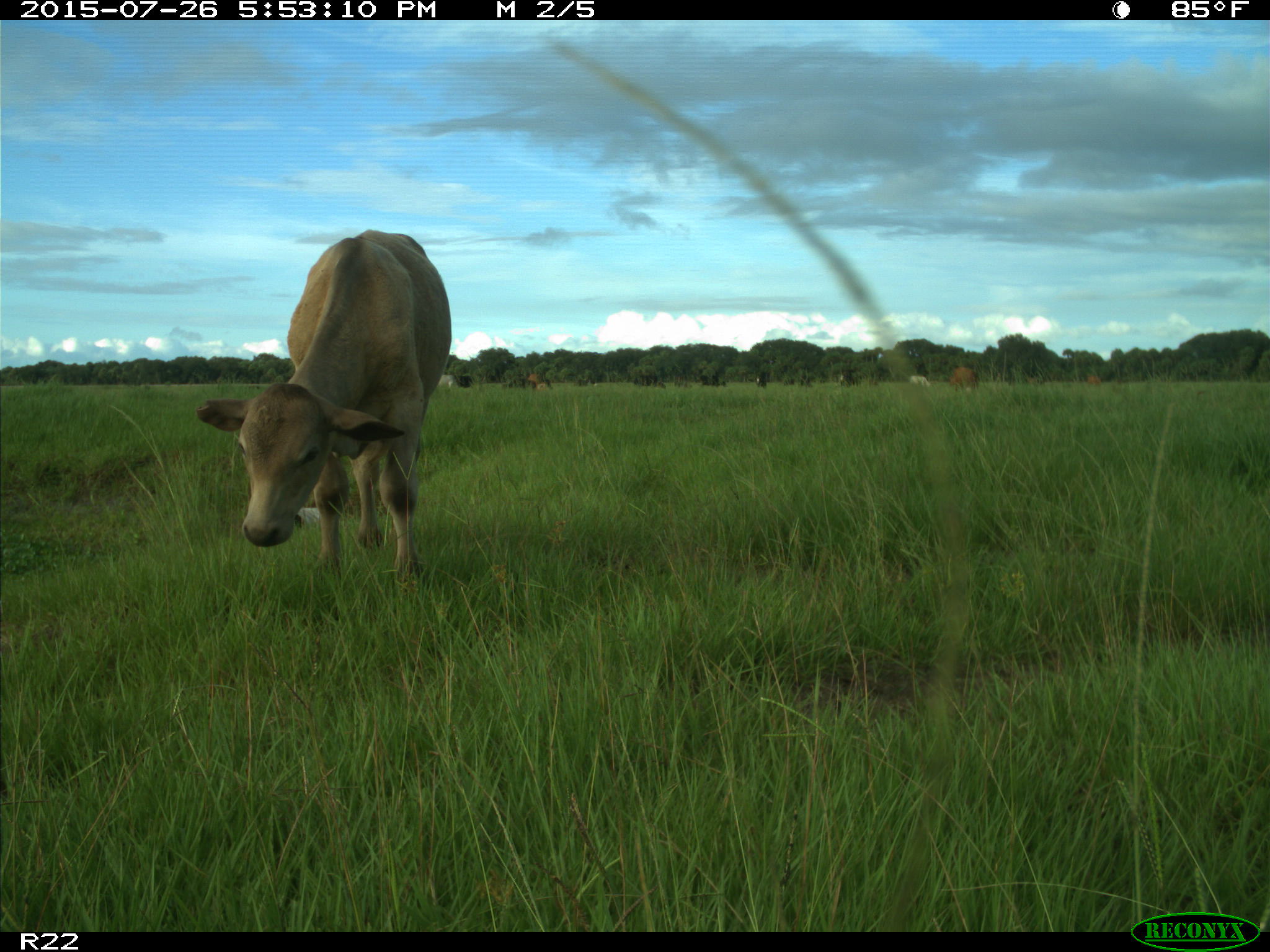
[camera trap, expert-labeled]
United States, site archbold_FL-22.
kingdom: Animalia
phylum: Chordata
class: Mammalia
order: Artiodactyla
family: Bovidae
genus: Bos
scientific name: Bos taurus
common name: domestic cow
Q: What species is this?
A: Bos taurus (domestic cow).